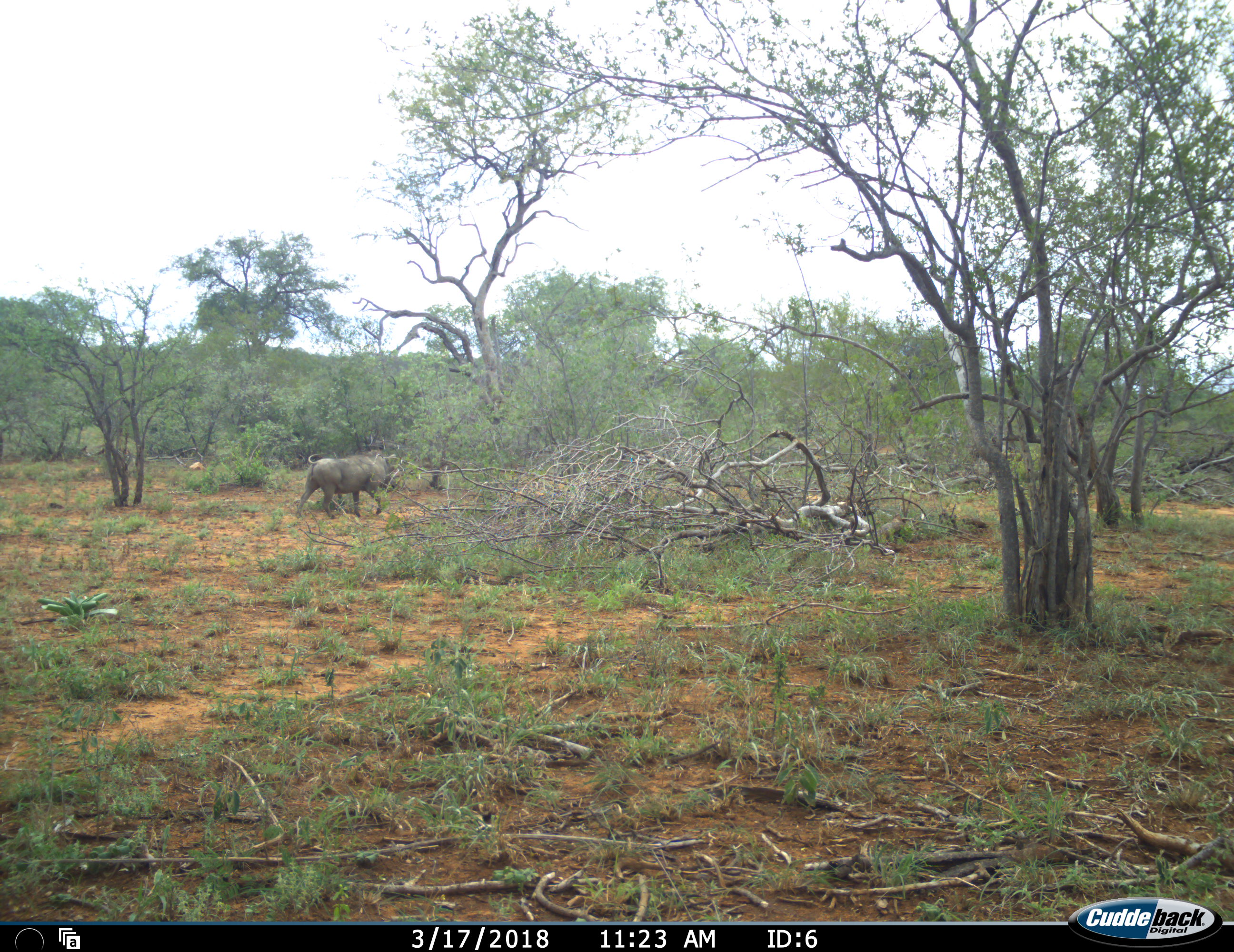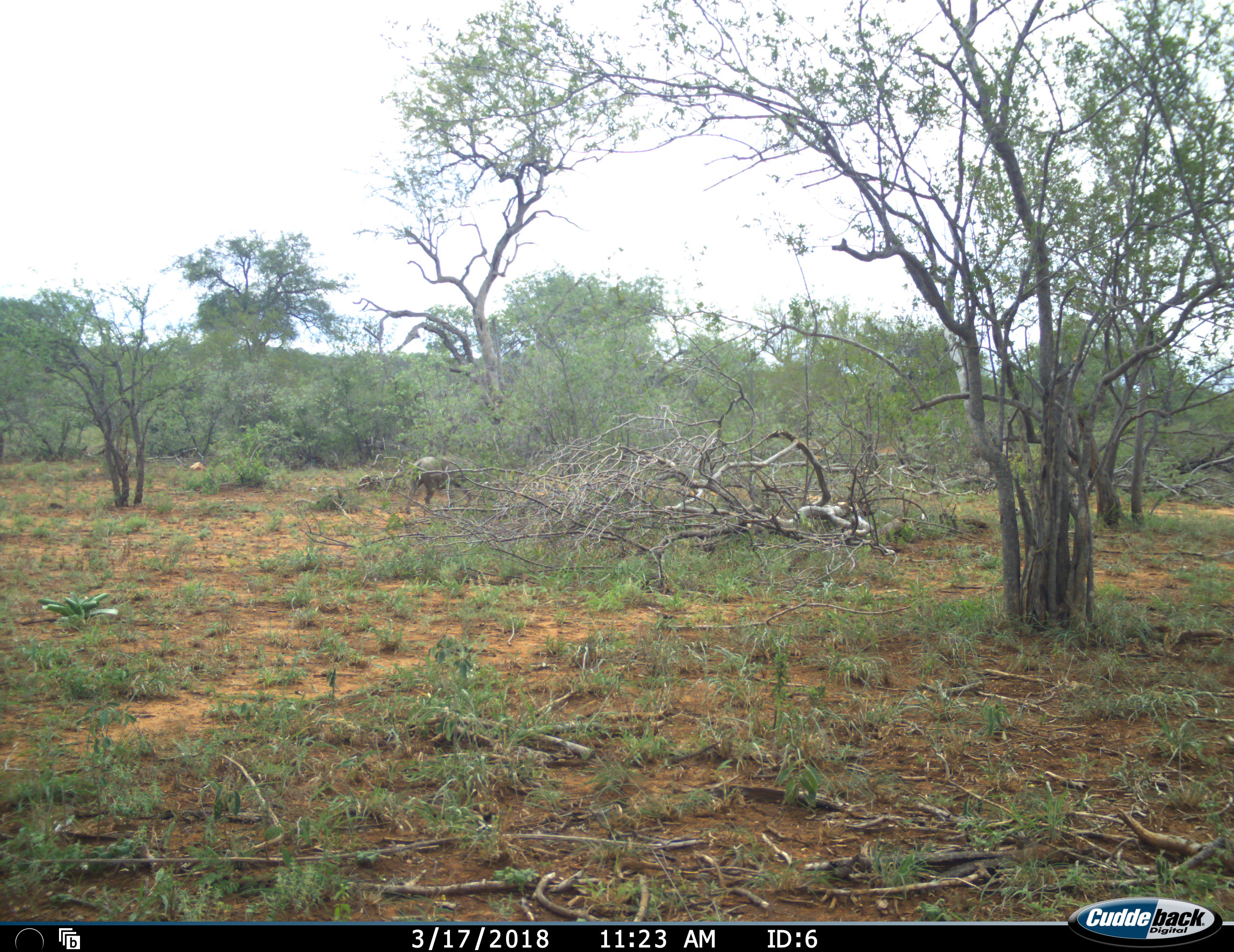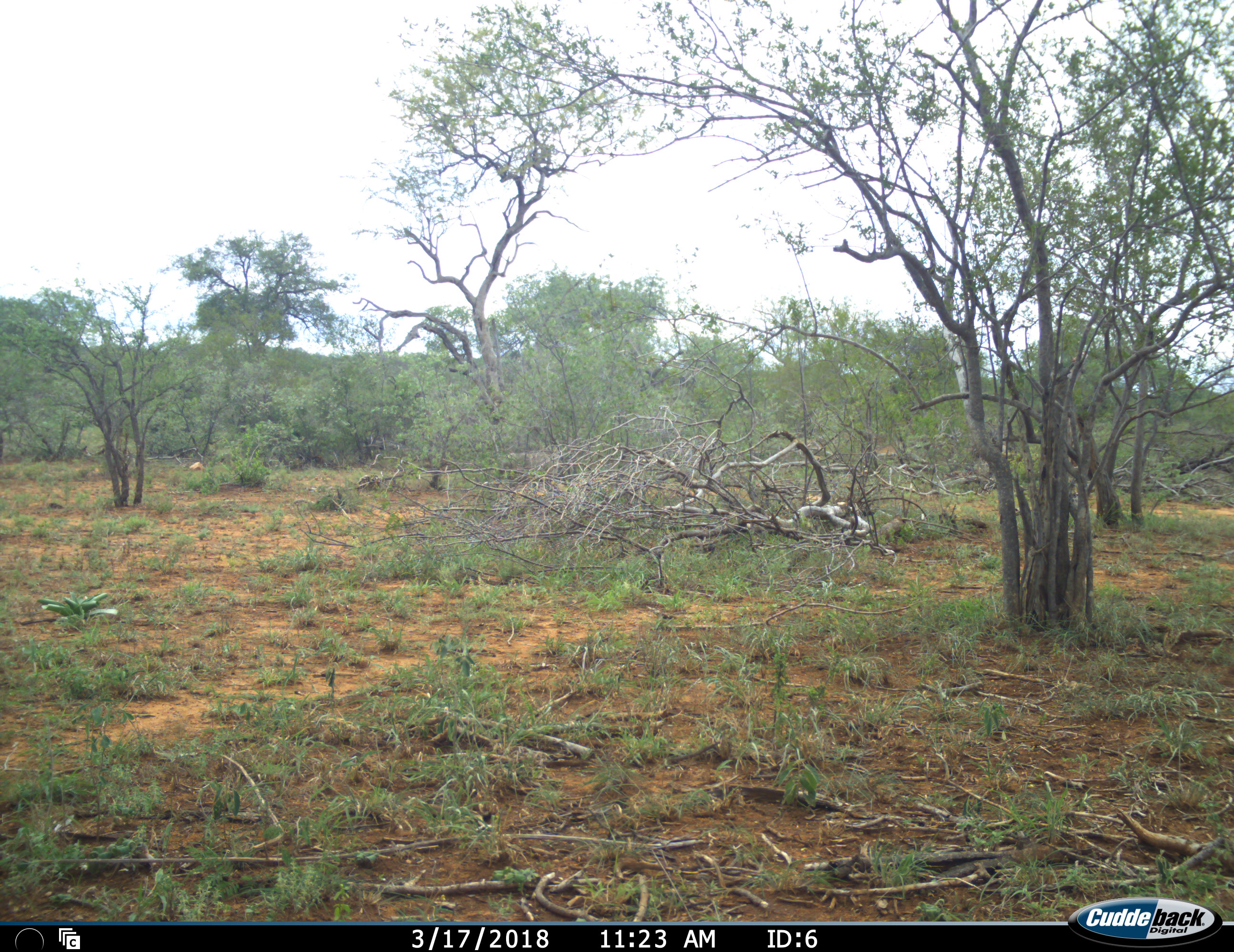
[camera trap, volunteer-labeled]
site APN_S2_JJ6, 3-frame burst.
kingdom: Animalia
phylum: Chordata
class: Mammalia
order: Artiodactyla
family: Suidae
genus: Phacochoerus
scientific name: Phacochoerus africanus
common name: warthog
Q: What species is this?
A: Warthog (Phacochoerus africanus).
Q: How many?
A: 1.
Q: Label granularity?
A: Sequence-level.